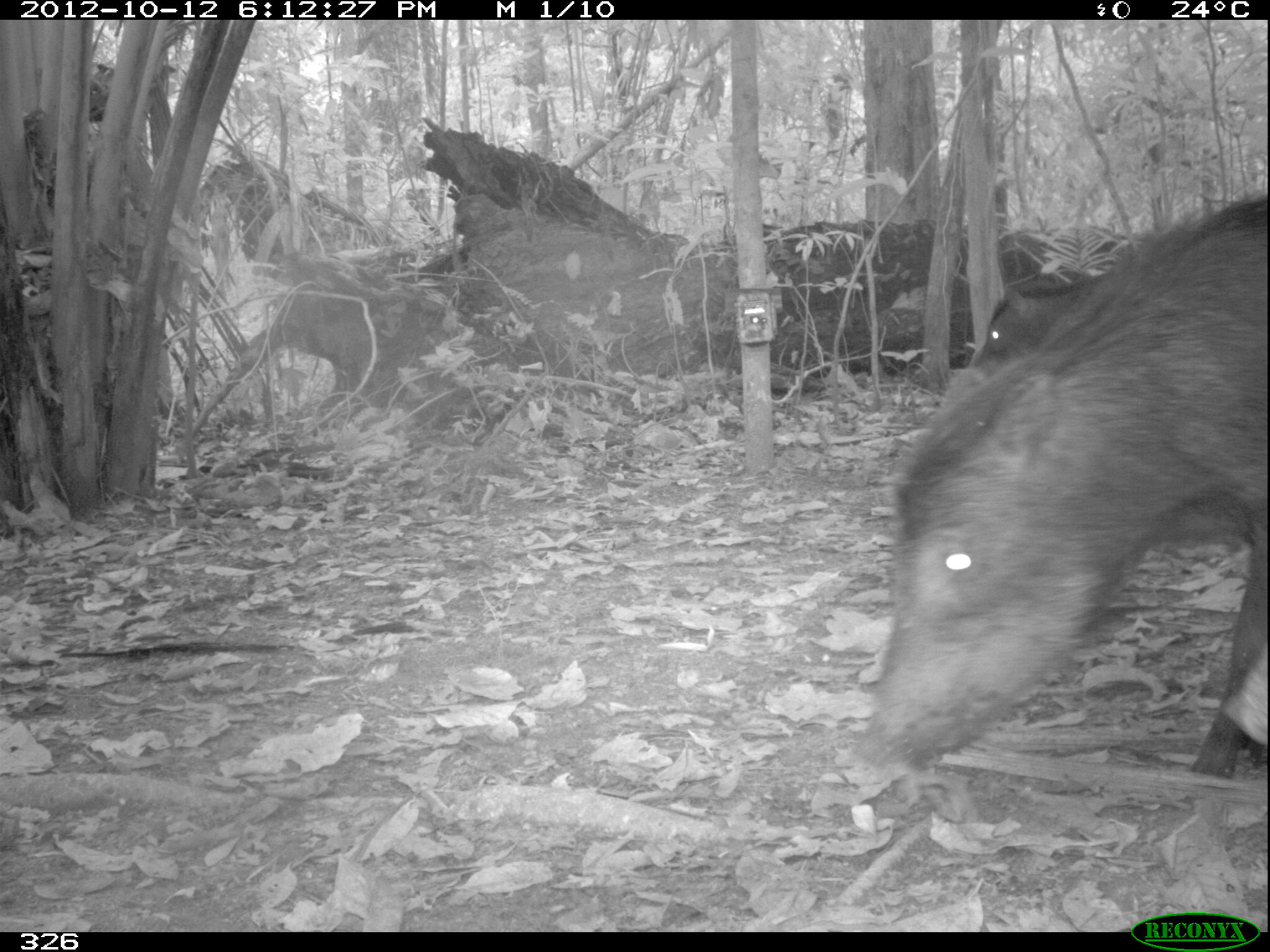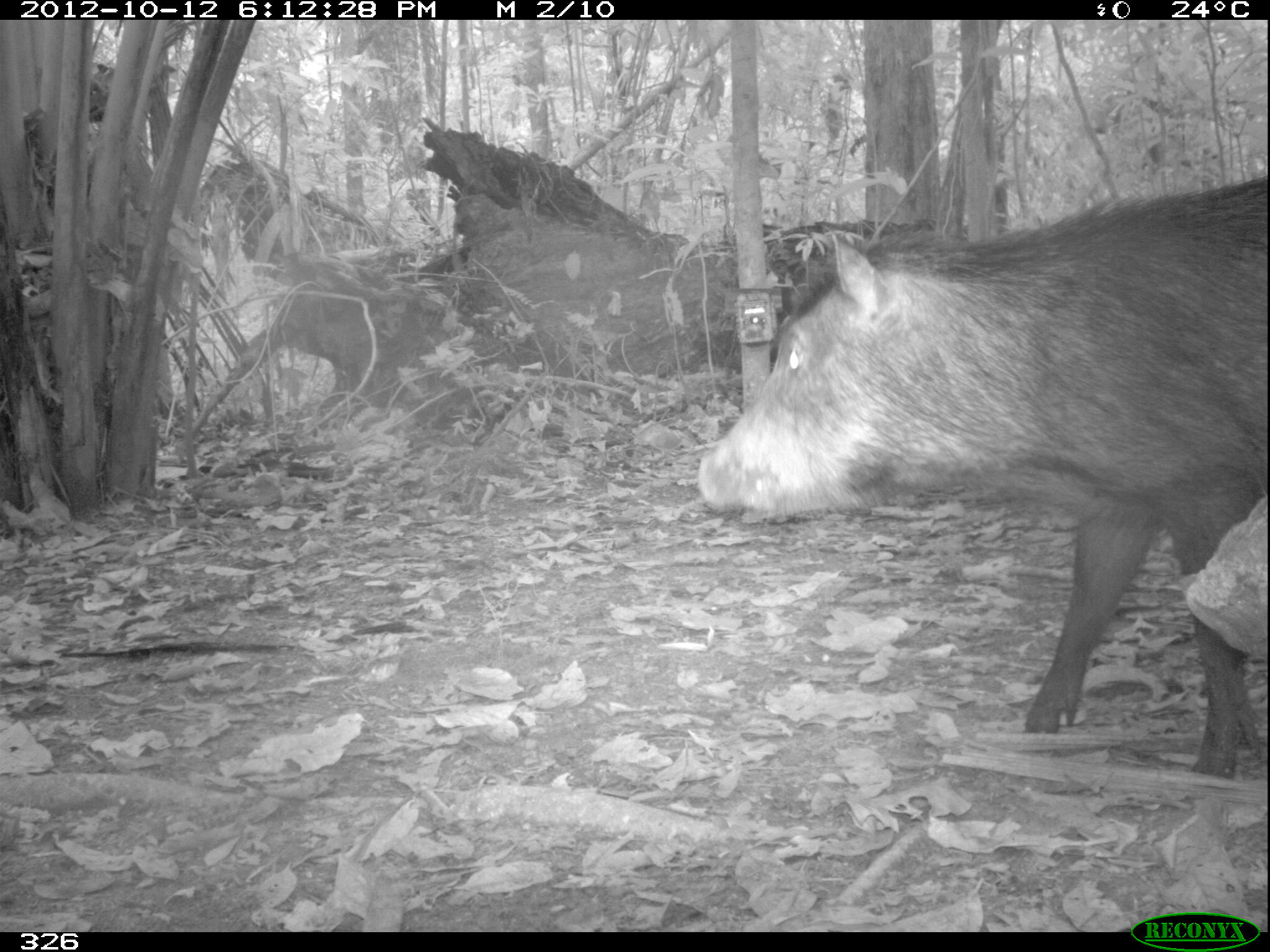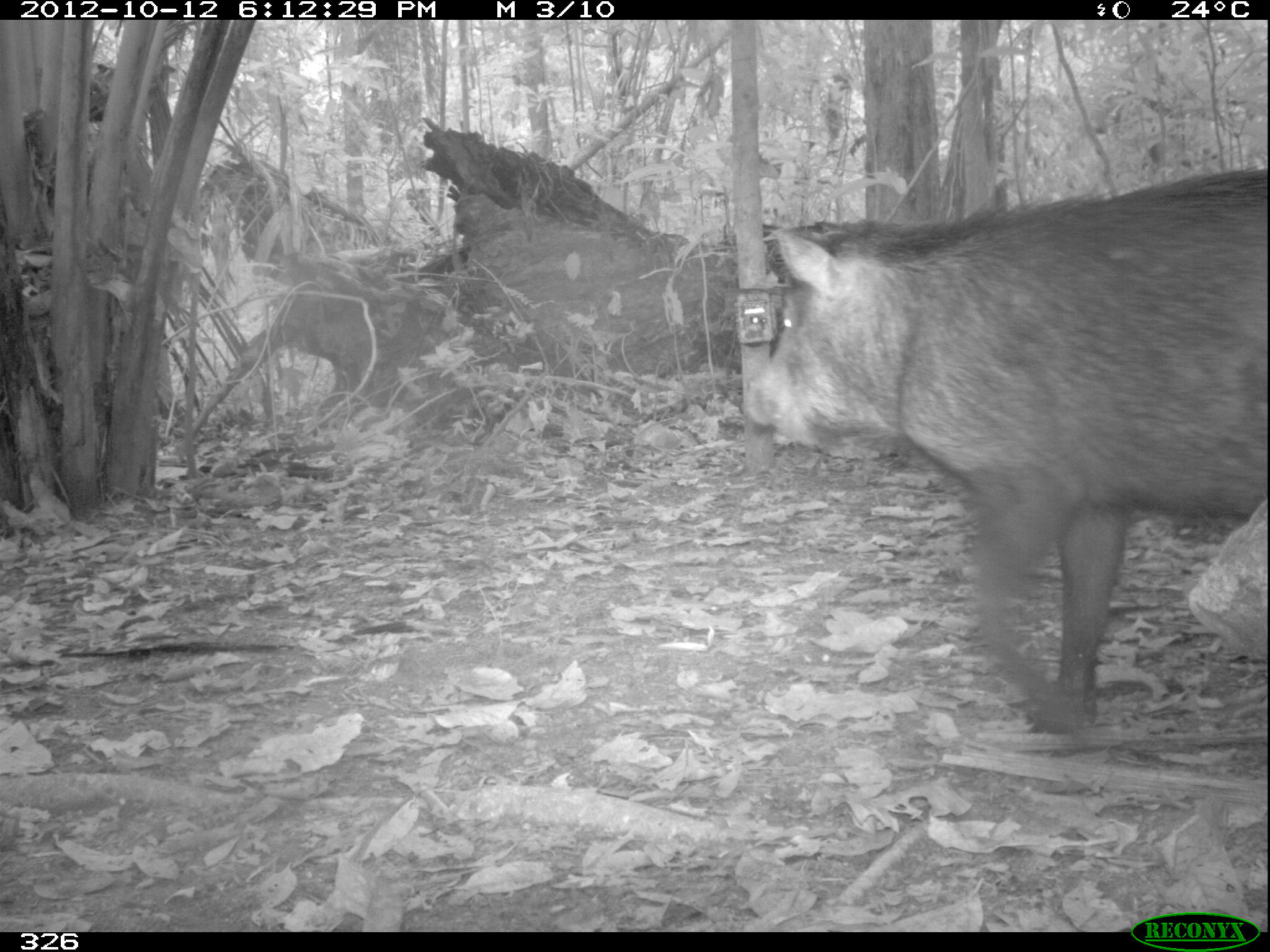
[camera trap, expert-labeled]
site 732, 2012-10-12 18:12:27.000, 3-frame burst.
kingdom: Animalia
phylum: Chordata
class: Mammalia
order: Artiodactyla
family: Tayassuidae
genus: Tayassu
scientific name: Tayassu pecari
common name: white-lipped peccary